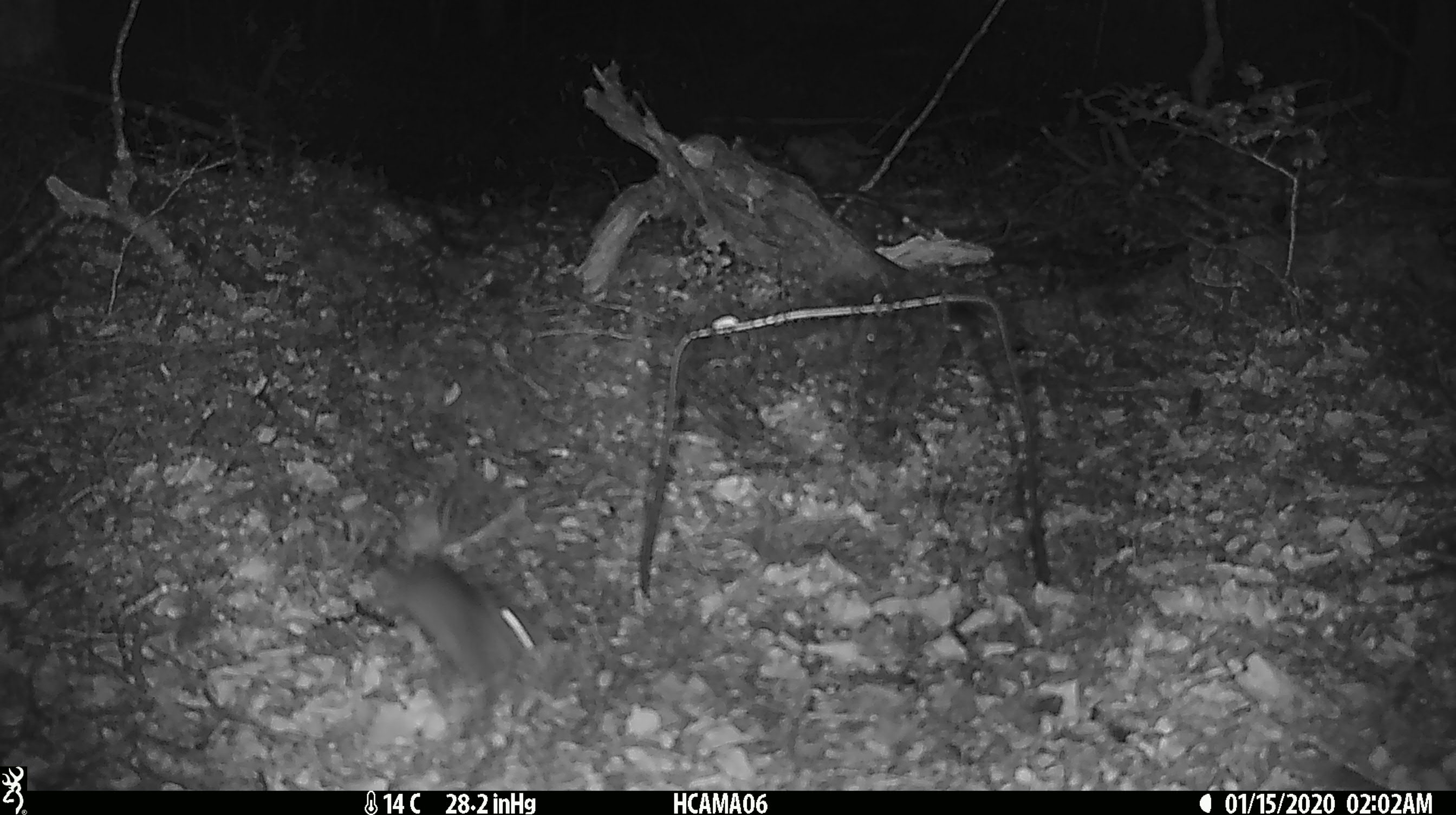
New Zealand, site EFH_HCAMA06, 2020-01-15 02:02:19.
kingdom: Animalia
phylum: Chordata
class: Mammalia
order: Rodentia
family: Muridae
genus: Mus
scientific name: Mus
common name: mouse